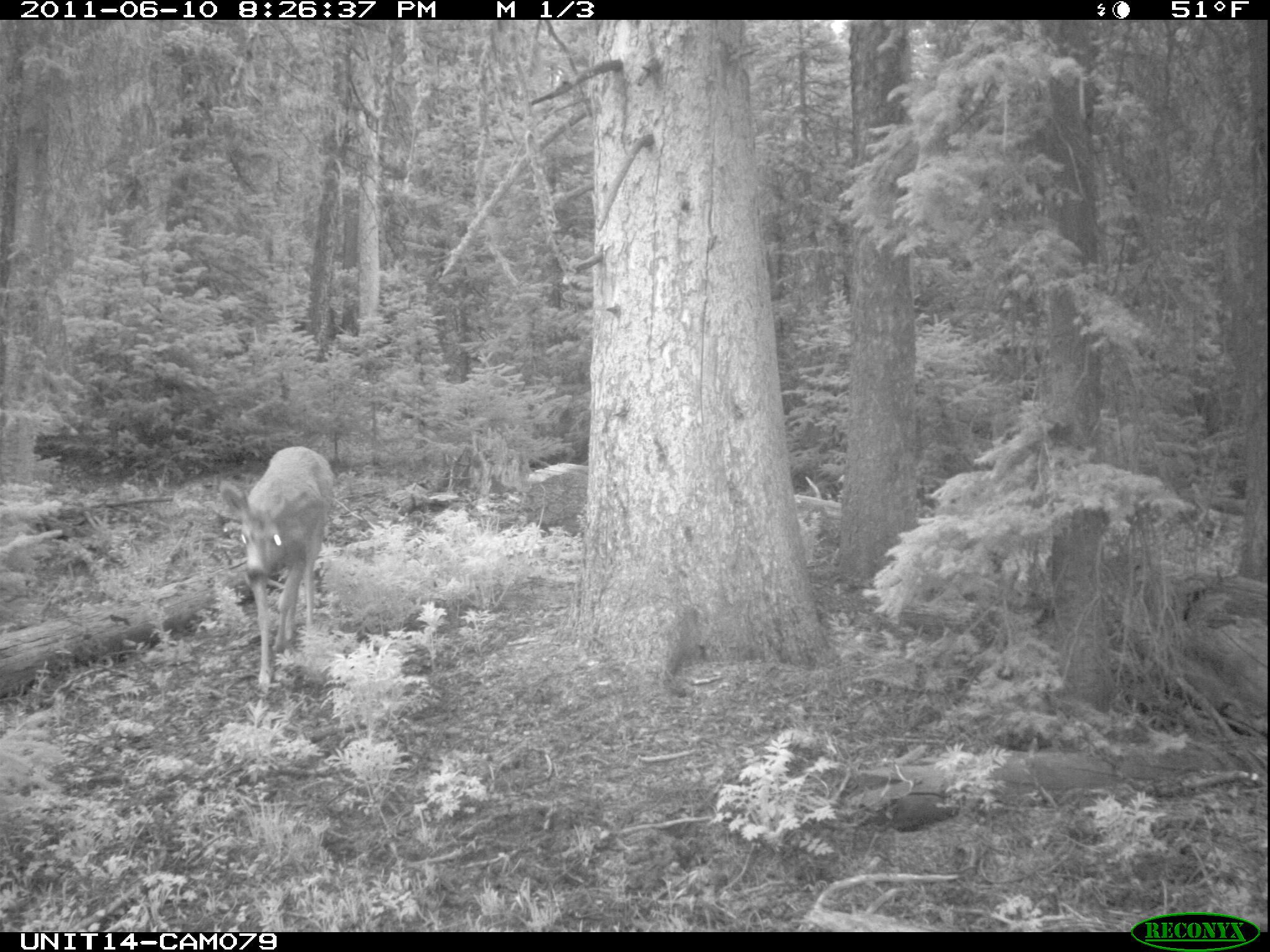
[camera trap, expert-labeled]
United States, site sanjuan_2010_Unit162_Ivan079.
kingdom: Animalia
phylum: Chordata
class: Mammalia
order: Artiodactyla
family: Cervidae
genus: Odocoileus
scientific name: Odocoileus hemionus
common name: mule deer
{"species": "Odocoileus hemionus (mule deer)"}